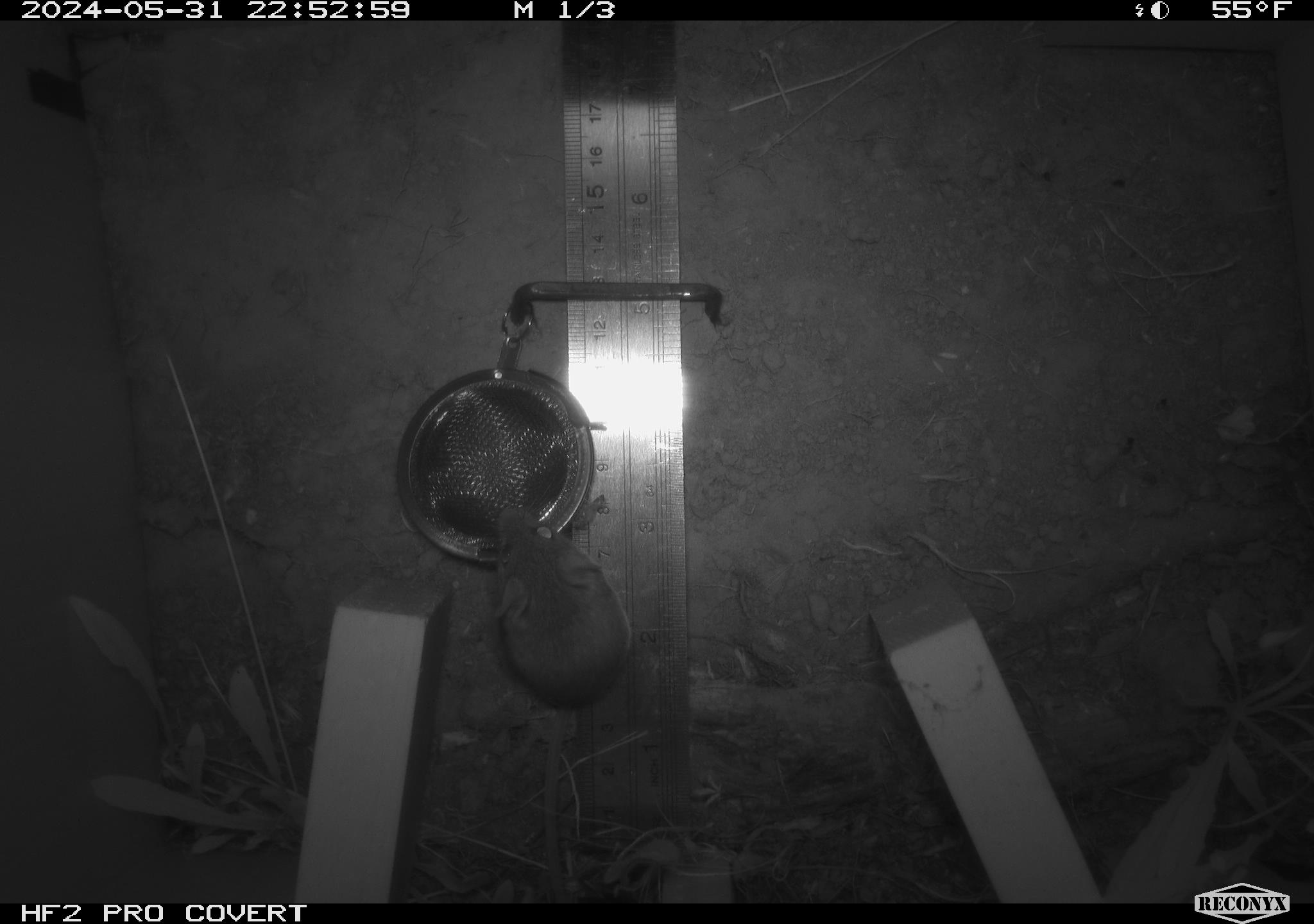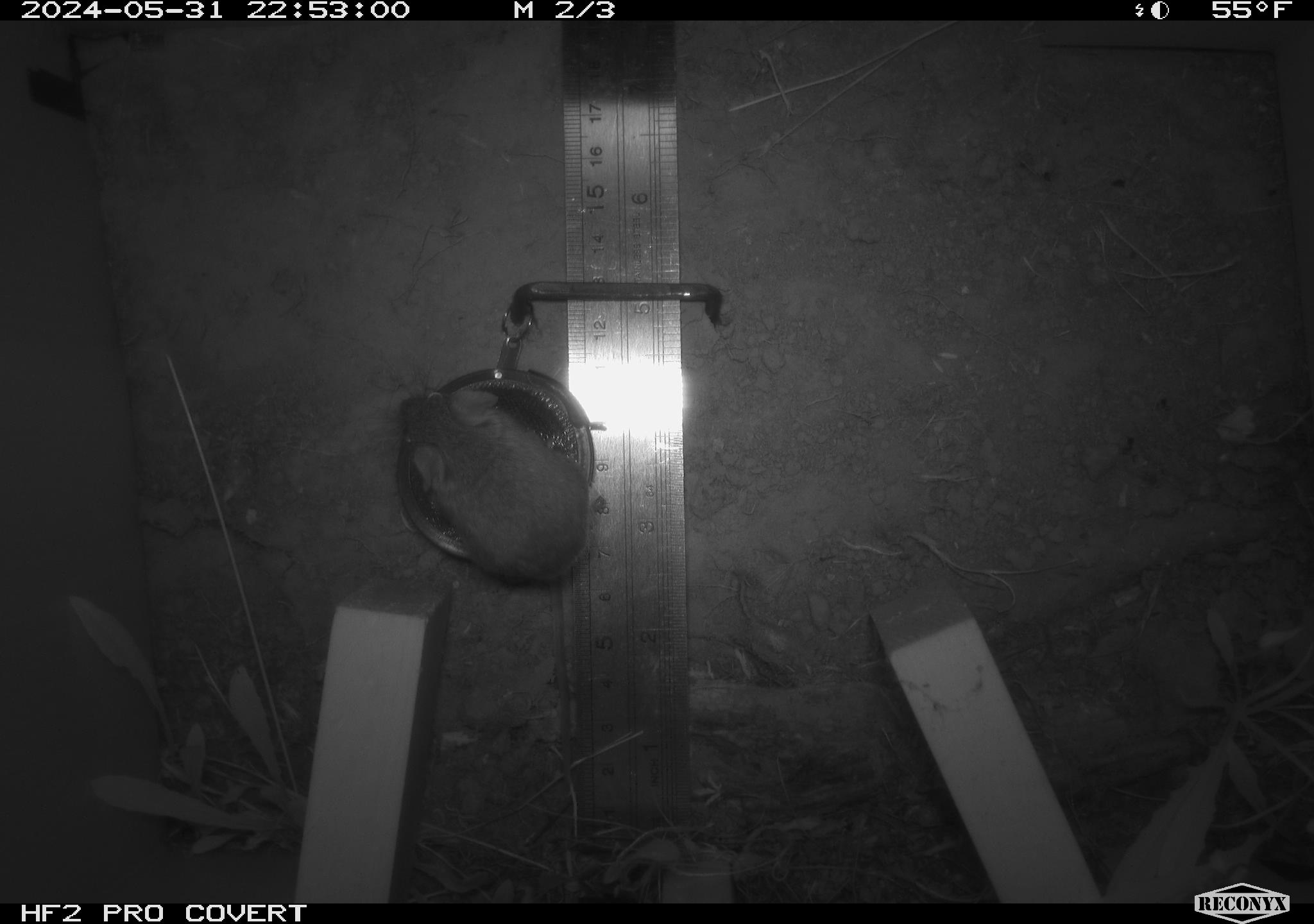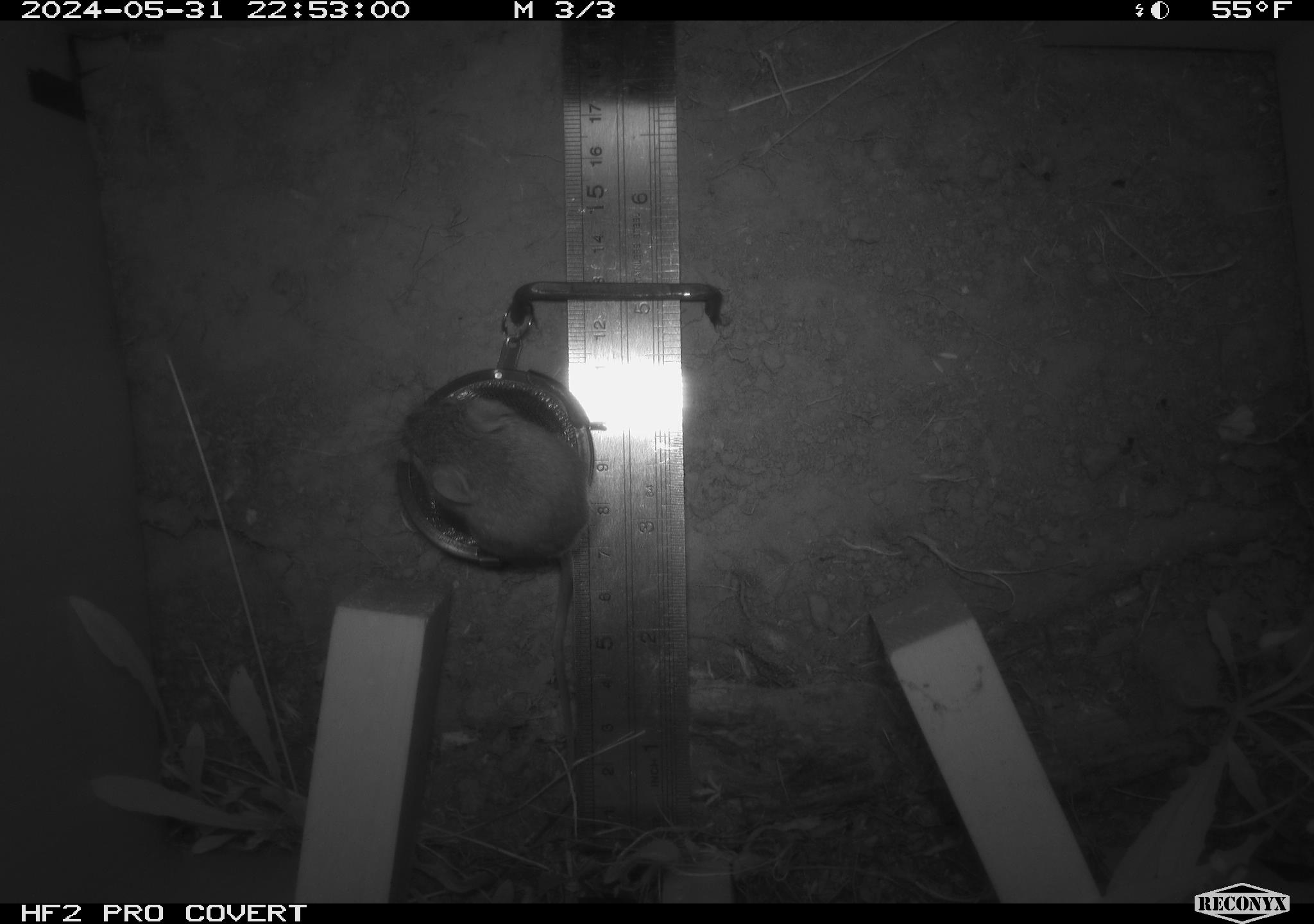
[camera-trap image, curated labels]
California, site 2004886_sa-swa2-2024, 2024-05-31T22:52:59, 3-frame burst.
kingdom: Animalia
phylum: Chordata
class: Mammalia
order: Rodentia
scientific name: Rodentia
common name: mouse species